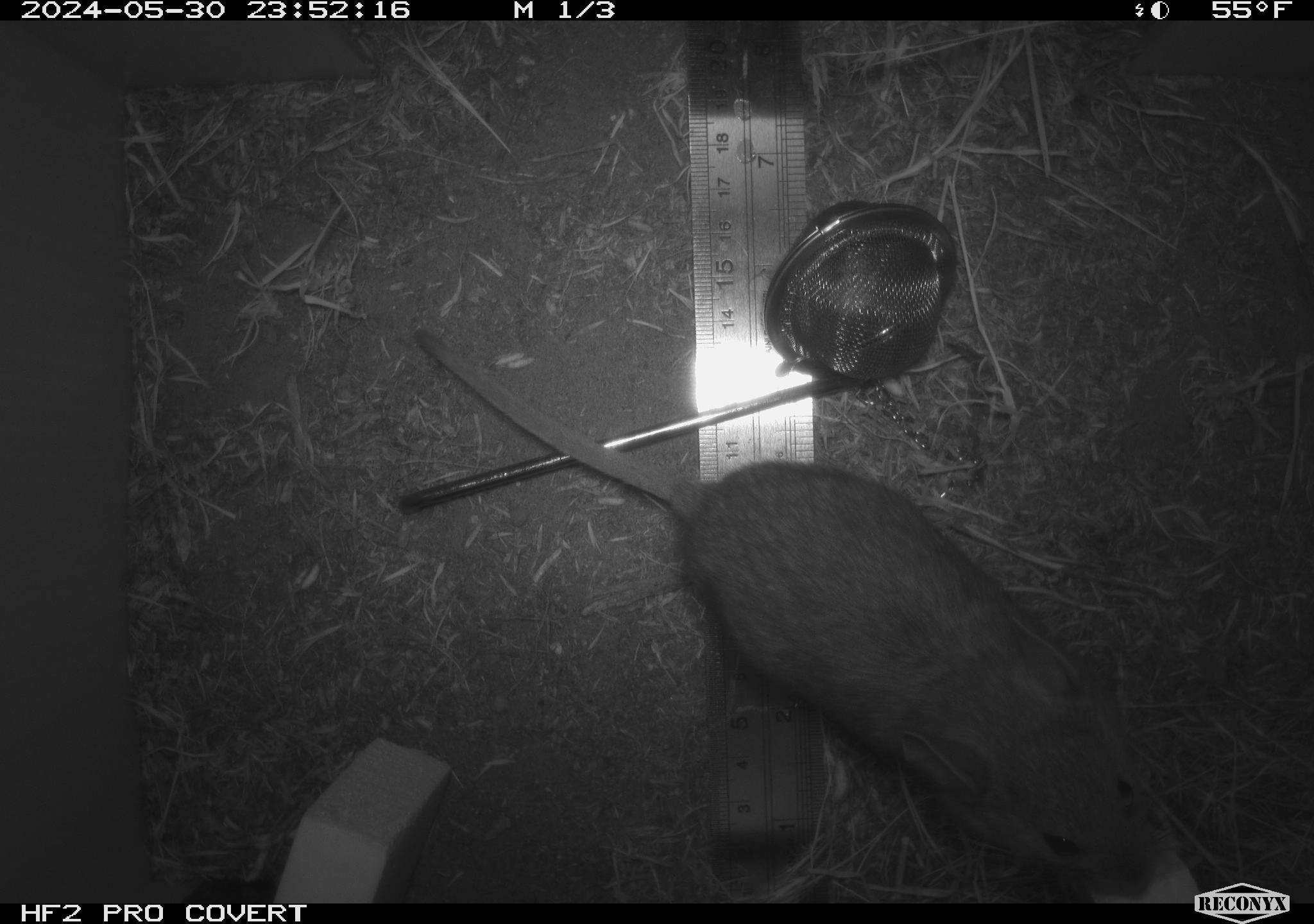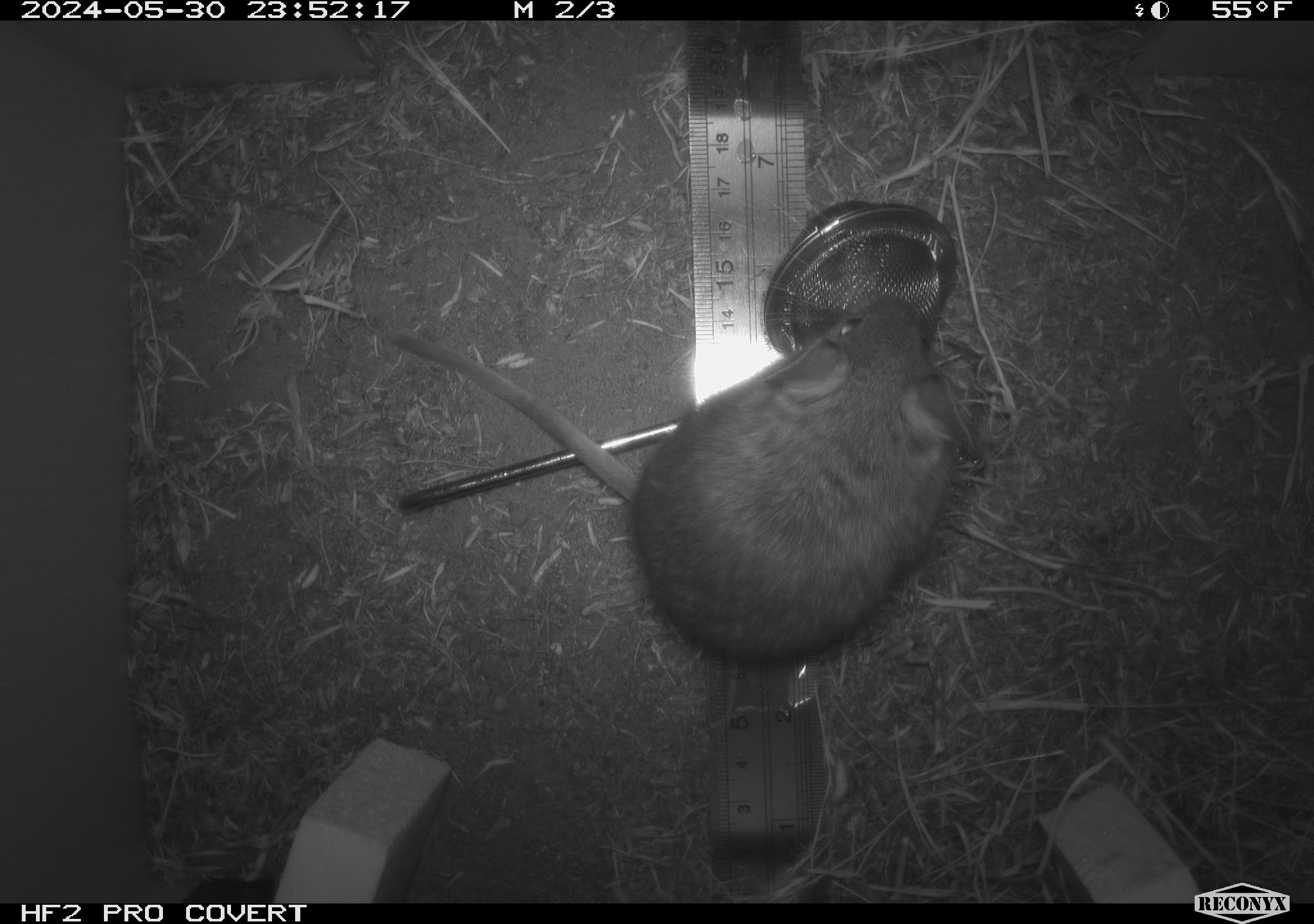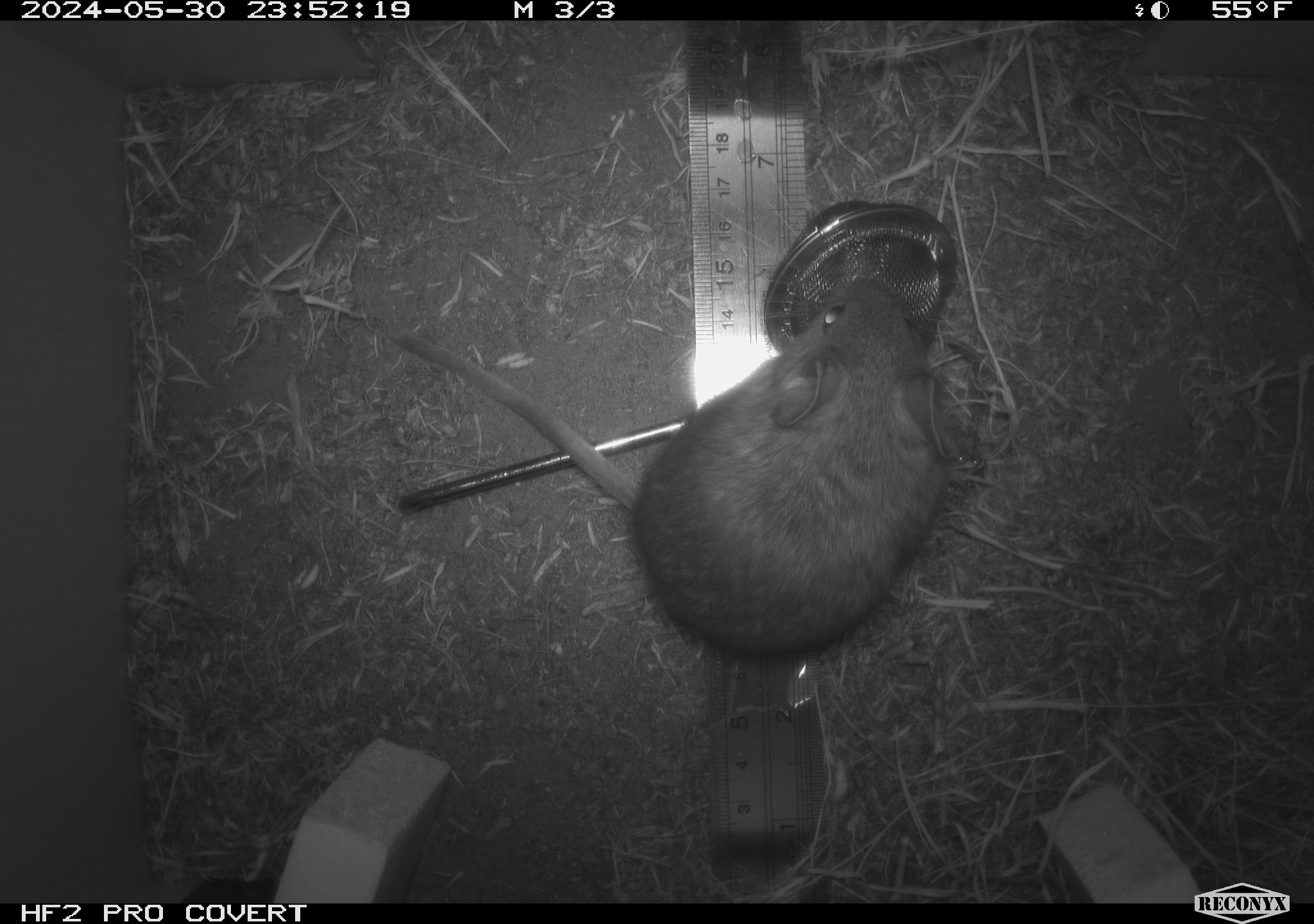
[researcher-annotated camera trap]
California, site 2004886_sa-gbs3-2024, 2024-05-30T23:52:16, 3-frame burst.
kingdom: Animalia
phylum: Chordata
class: Mammalia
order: Rodentia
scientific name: Rodentia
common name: mouse species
Mouse species (Rodentia).